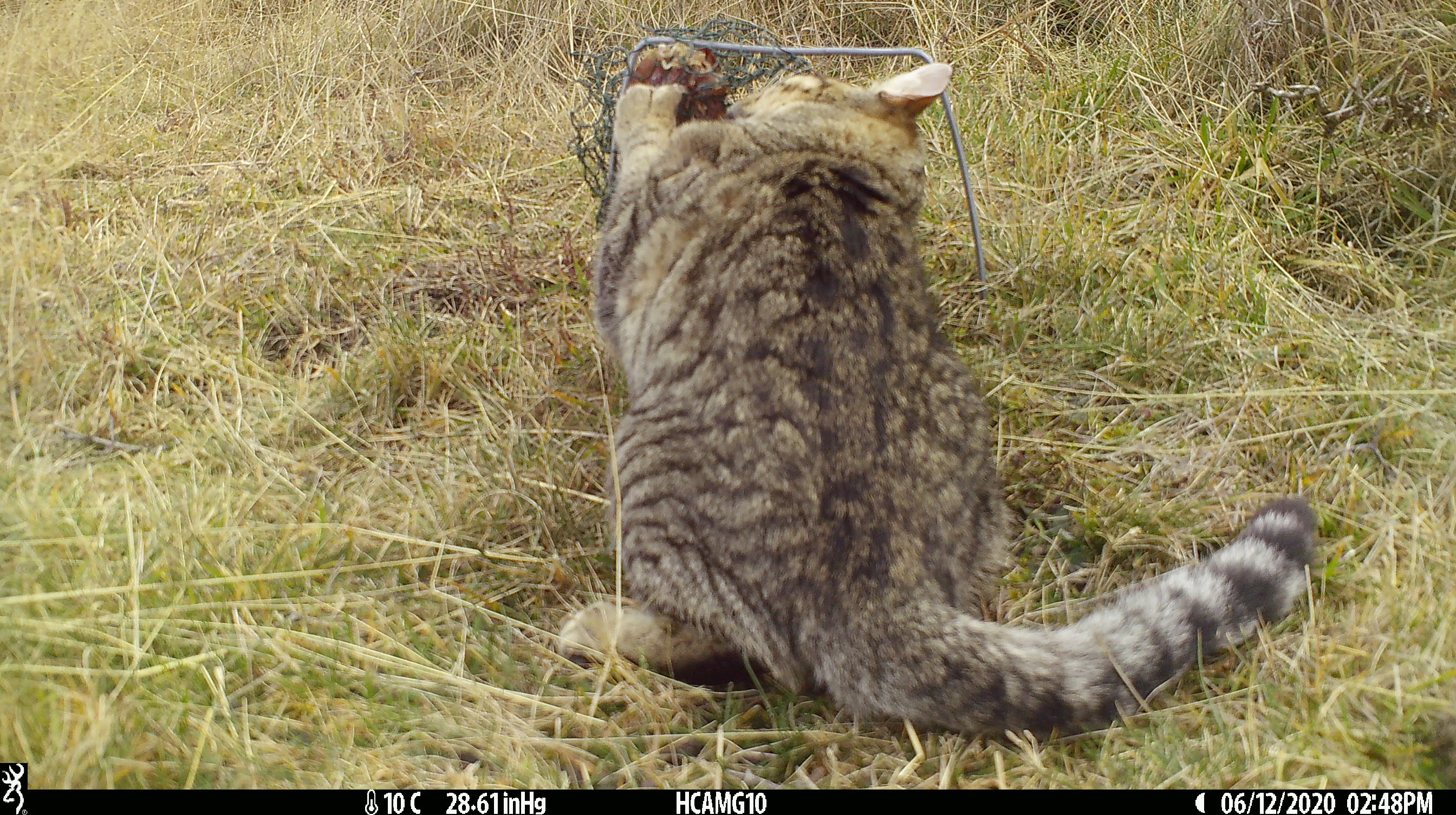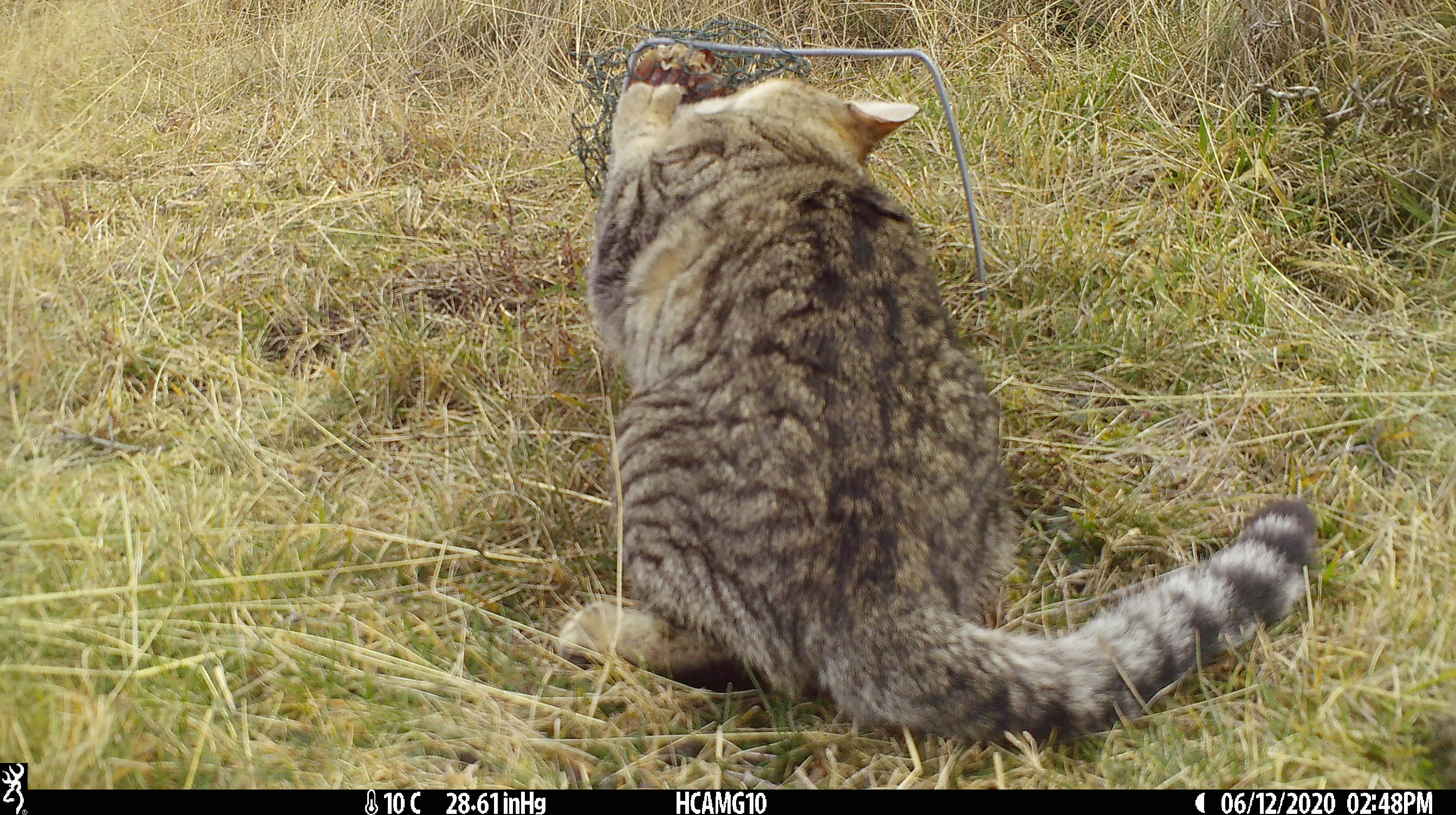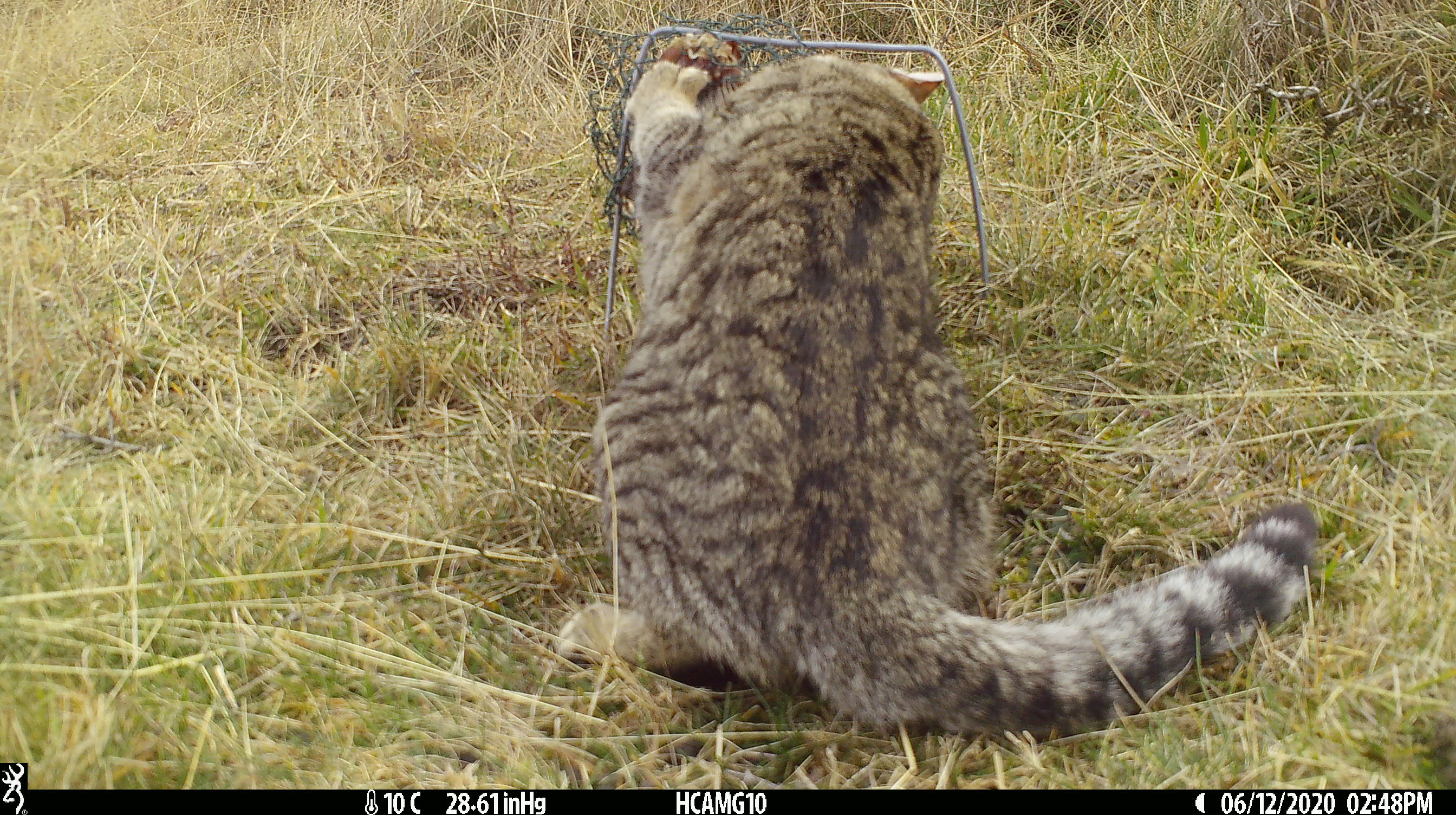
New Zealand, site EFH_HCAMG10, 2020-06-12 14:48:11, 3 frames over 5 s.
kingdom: Animalia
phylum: Chordata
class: Mammalia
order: Carnivora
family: Felidae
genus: Felis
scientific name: Felis catus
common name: domestic cat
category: cat